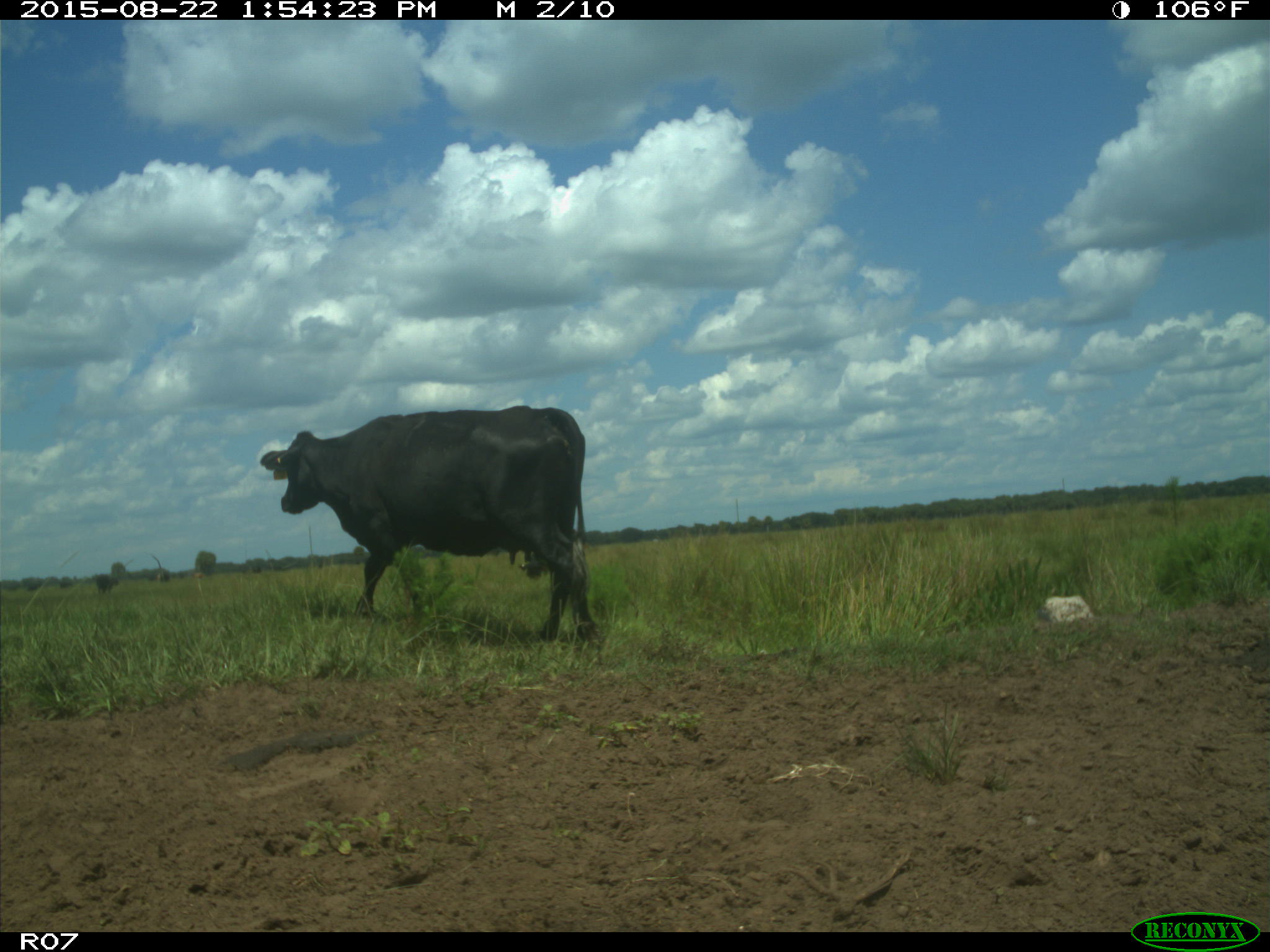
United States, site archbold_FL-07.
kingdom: Animalia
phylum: Chordata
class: Mammalia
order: Artiodactyla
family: Bovidae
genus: Bos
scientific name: Bos taurus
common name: domestic cow